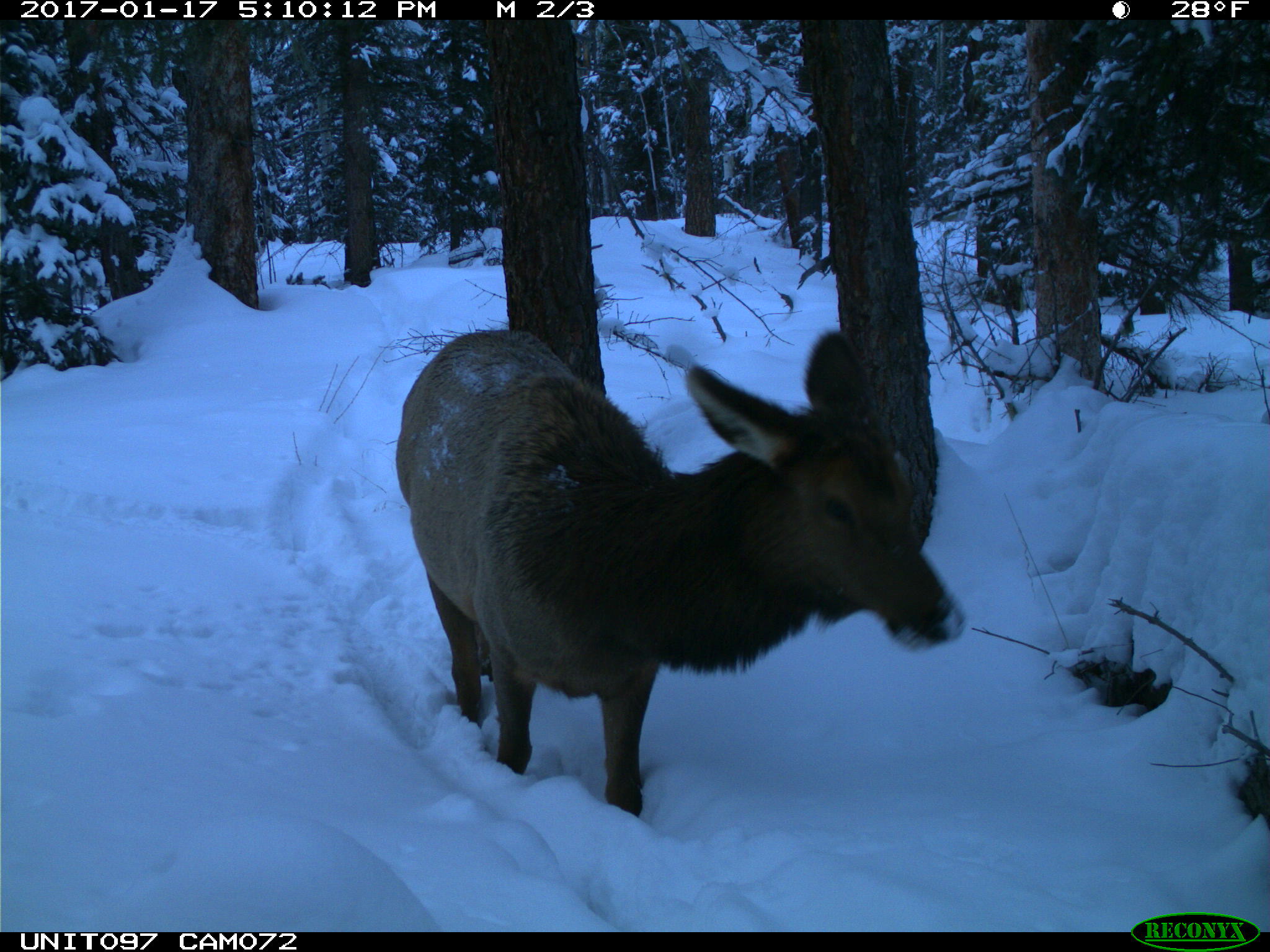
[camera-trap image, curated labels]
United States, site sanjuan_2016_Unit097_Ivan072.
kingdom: Animalia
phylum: Chordata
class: Mammalia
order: Artiodactyla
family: Cervidae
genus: Cervus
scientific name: Cervus elaphus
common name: red deer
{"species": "Cervus elaphus (red deer)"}